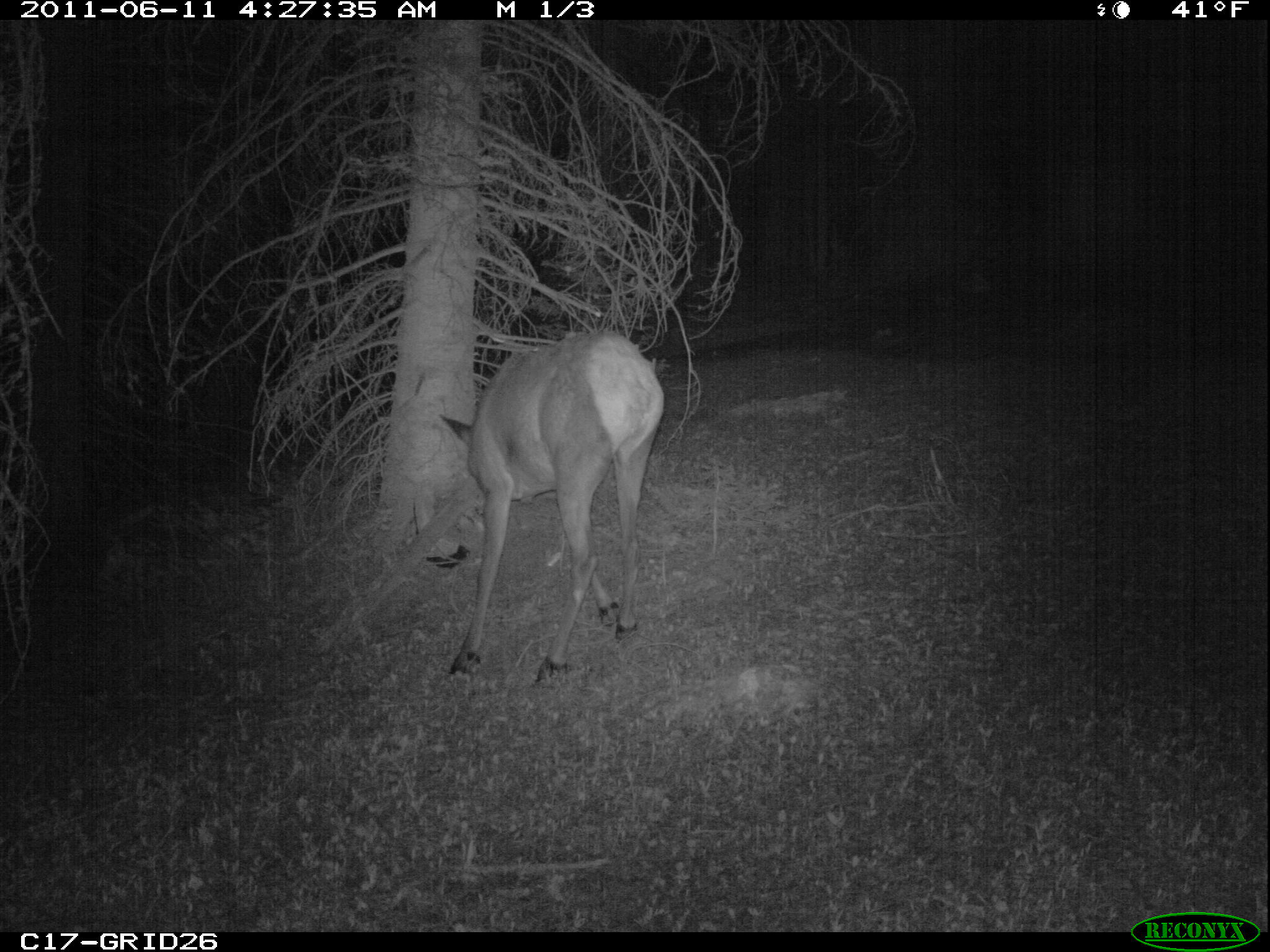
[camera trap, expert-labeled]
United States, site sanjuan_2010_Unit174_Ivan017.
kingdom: Animalia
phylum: Chordata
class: Mammalia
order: Artiodactyla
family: Cervidae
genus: Cervus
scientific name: Cervus elaphus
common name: red deer